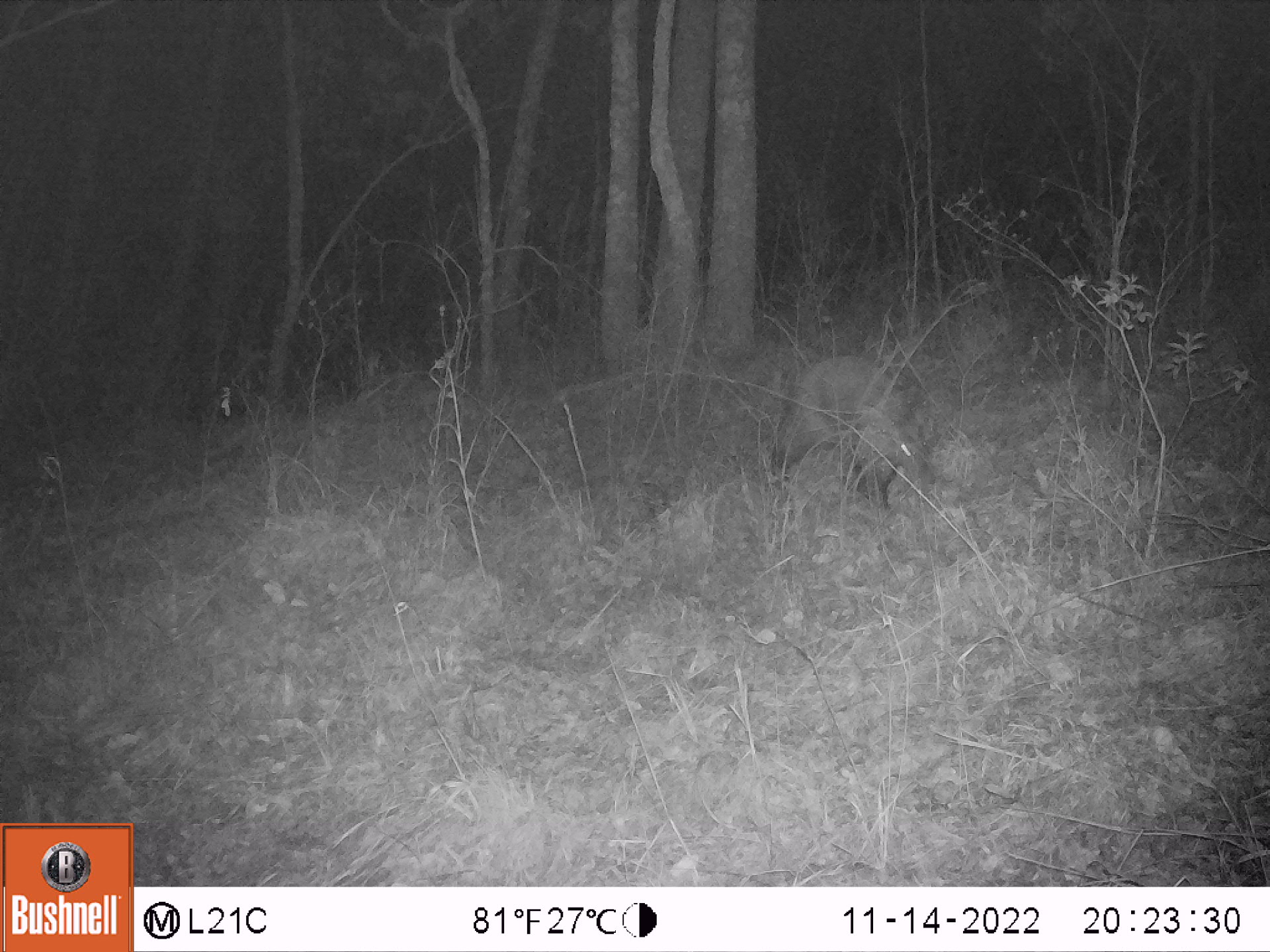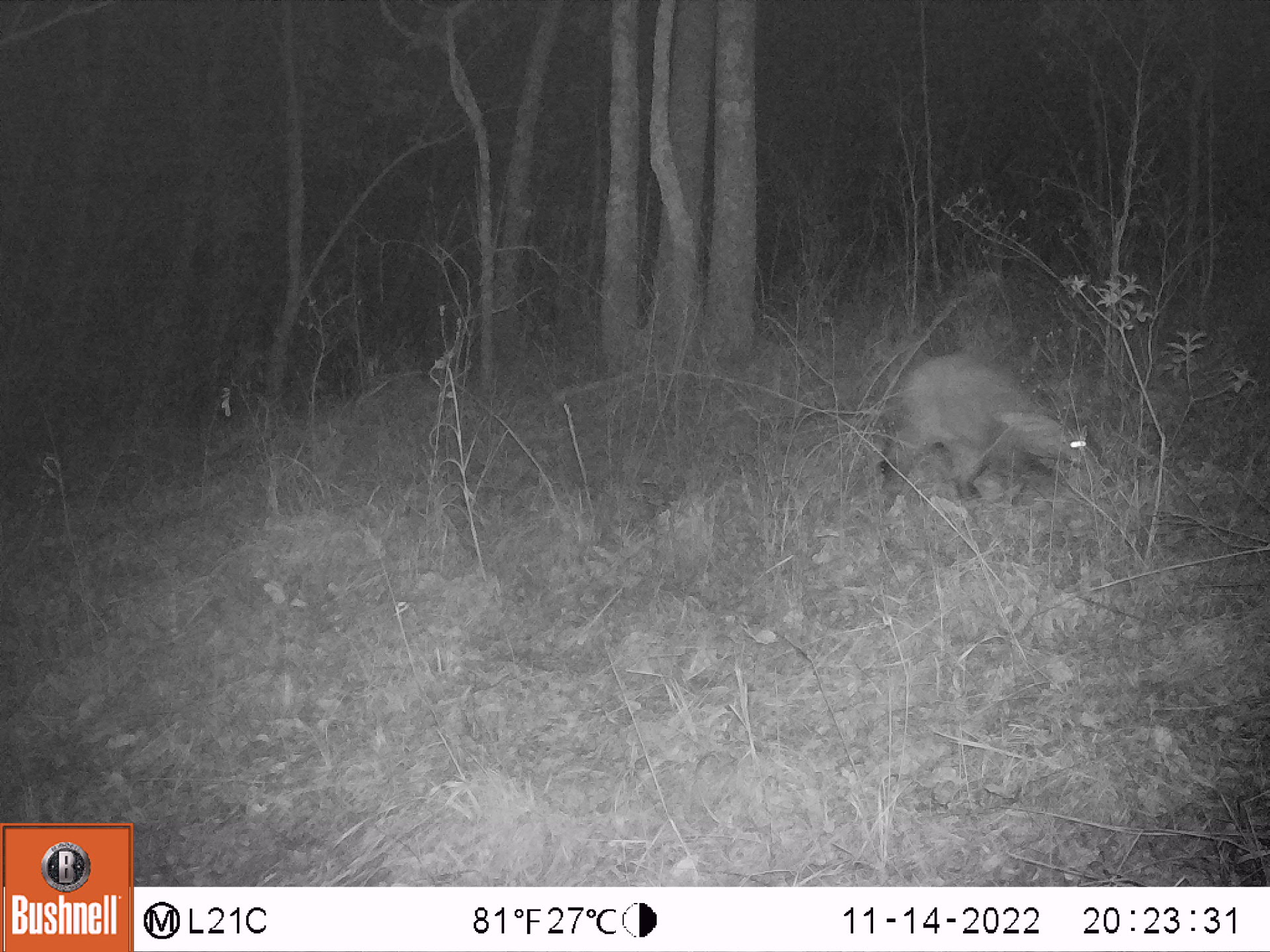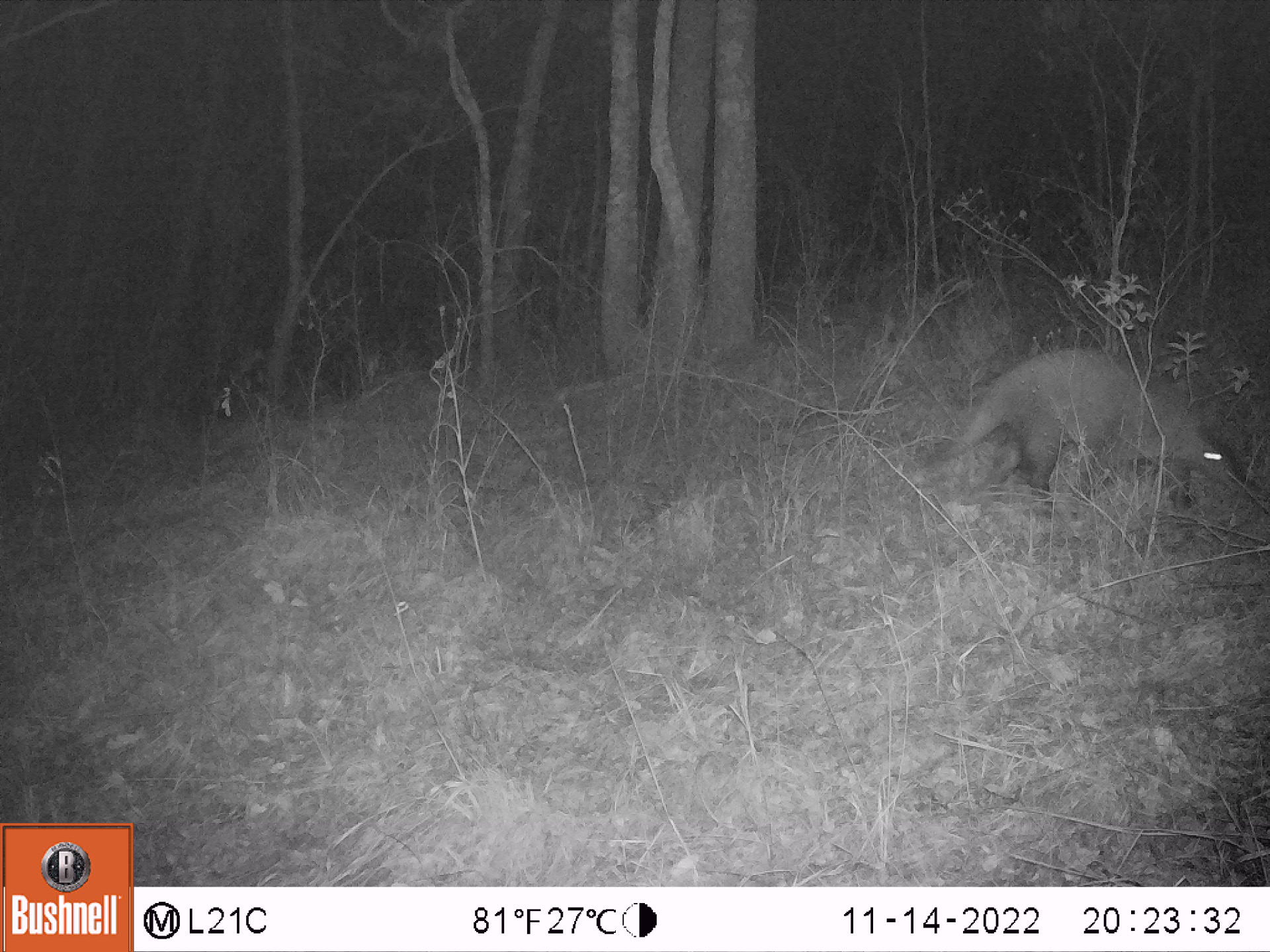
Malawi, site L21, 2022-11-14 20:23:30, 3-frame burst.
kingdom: Animalia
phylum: Chordata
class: Mammalia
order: Tubulidentata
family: Orycteropodidae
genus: Orycteropus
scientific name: Orycteropus afer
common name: aardvark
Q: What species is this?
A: Aardvark (Orycteropus afer).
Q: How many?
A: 1.